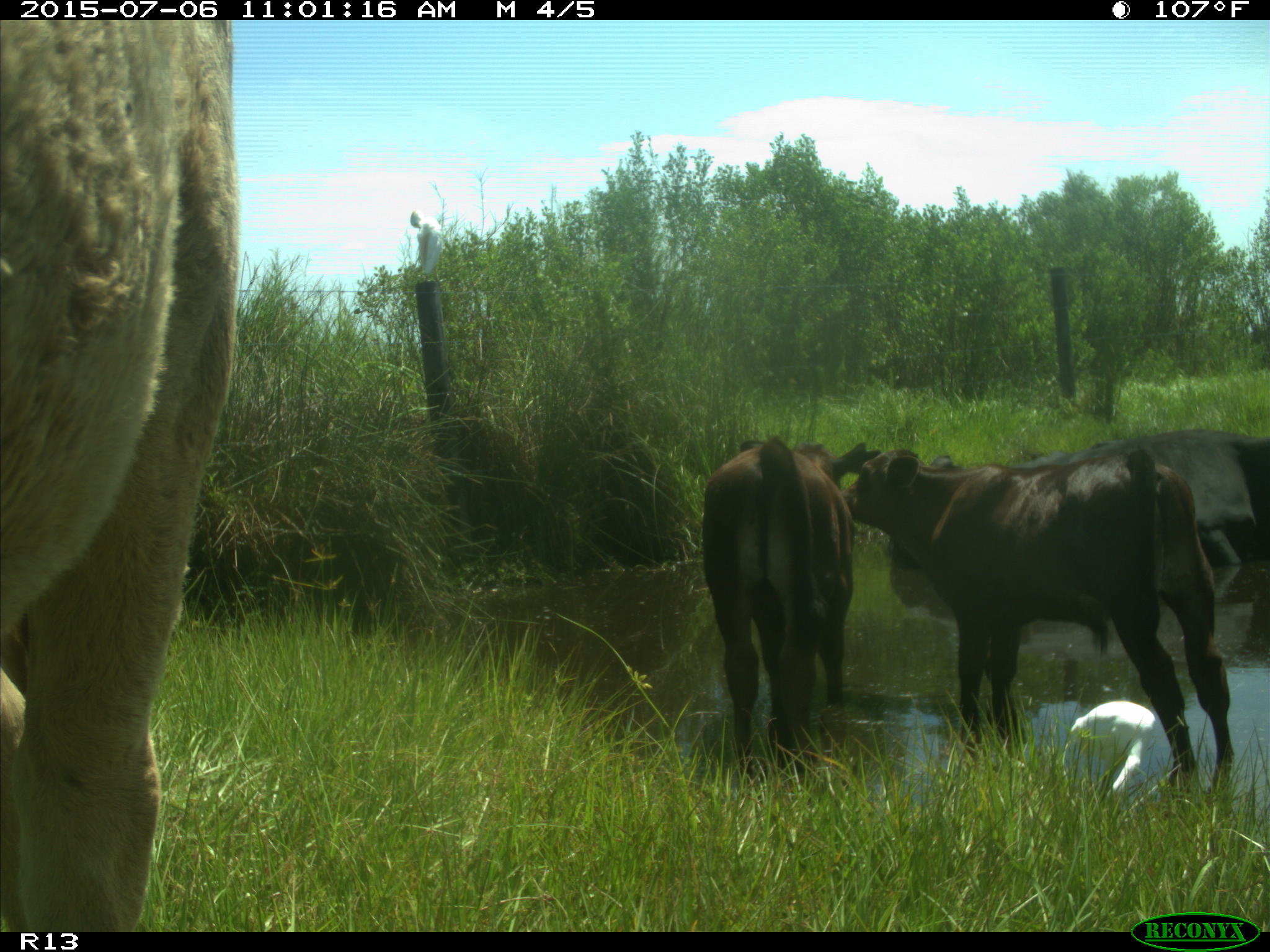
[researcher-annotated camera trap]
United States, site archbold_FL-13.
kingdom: Animalia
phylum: Chordata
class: Mammalia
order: Artiodactyla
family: Bovidae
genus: Bos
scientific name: Bos taurus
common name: domestic cow